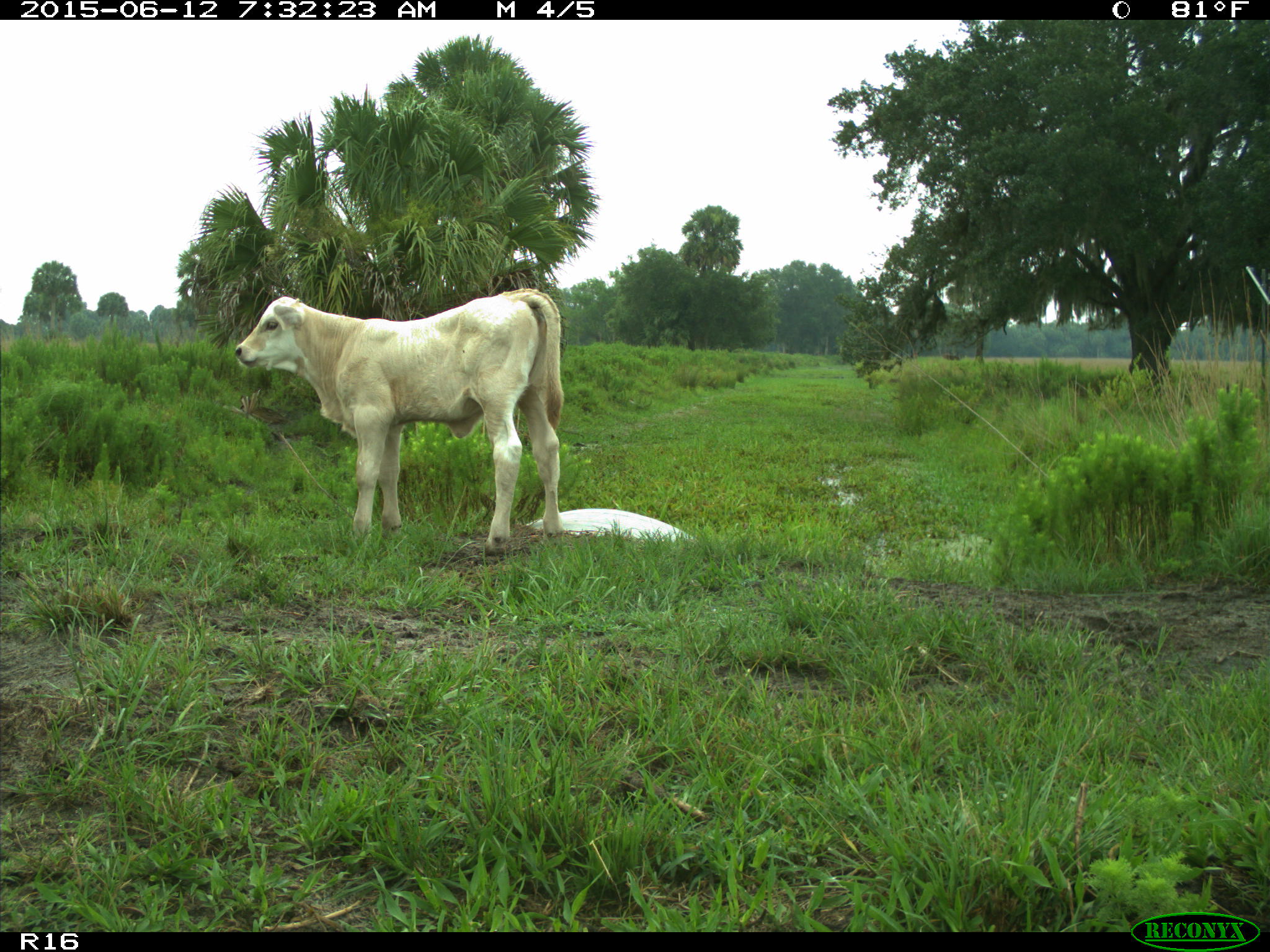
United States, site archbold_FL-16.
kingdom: Animalia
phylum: Chordata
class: Mammalia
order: Artiodactyla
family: Bovidae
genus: Bos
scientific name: Bos taurus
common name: domestic cow